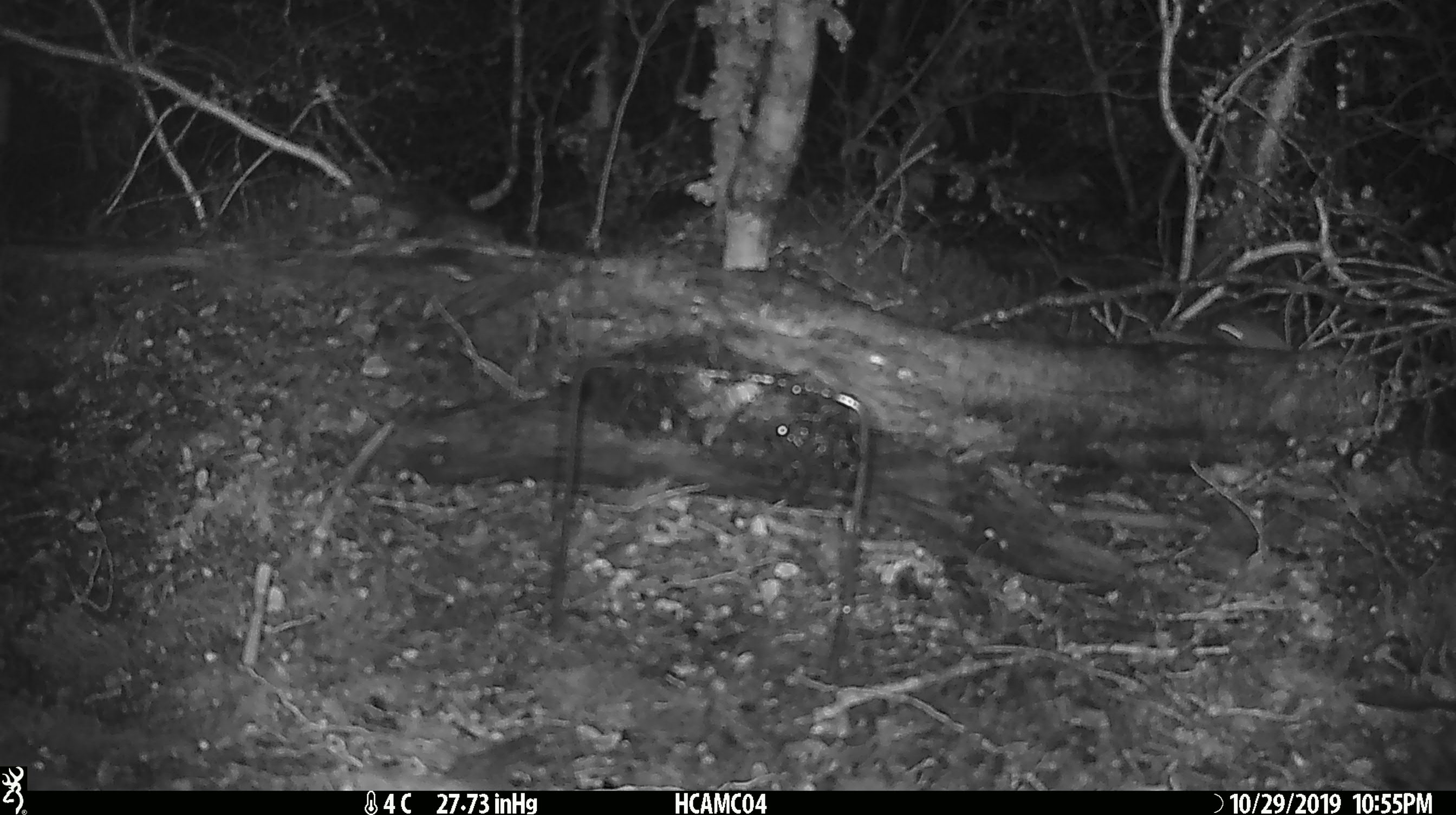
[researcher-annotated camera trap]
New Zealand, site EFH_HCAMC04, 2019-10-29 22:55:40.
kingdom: Animalia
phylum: Chordata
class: Mammalia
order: Rodentia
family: Muridae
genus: Mus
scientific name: Mus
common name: mouse